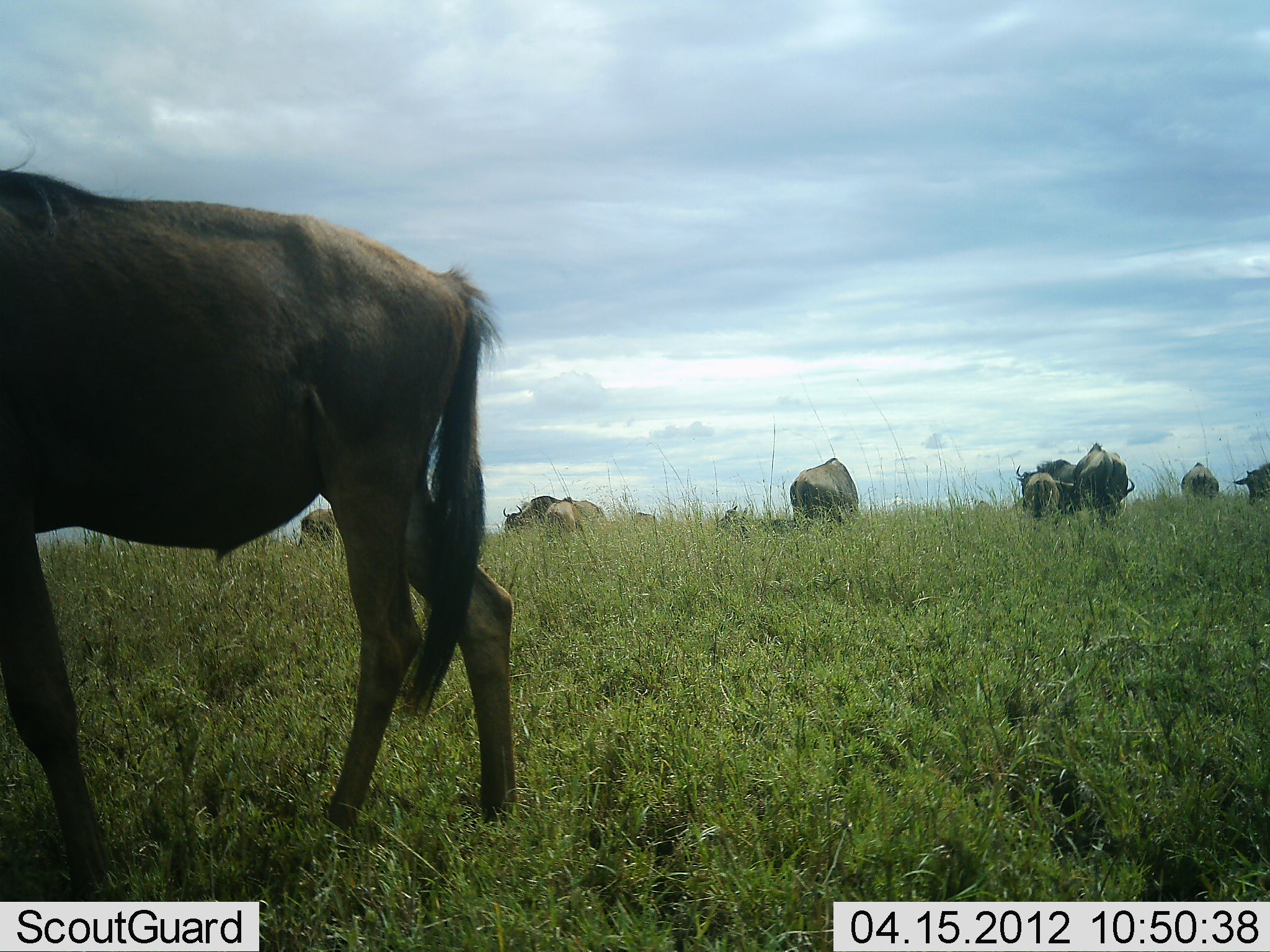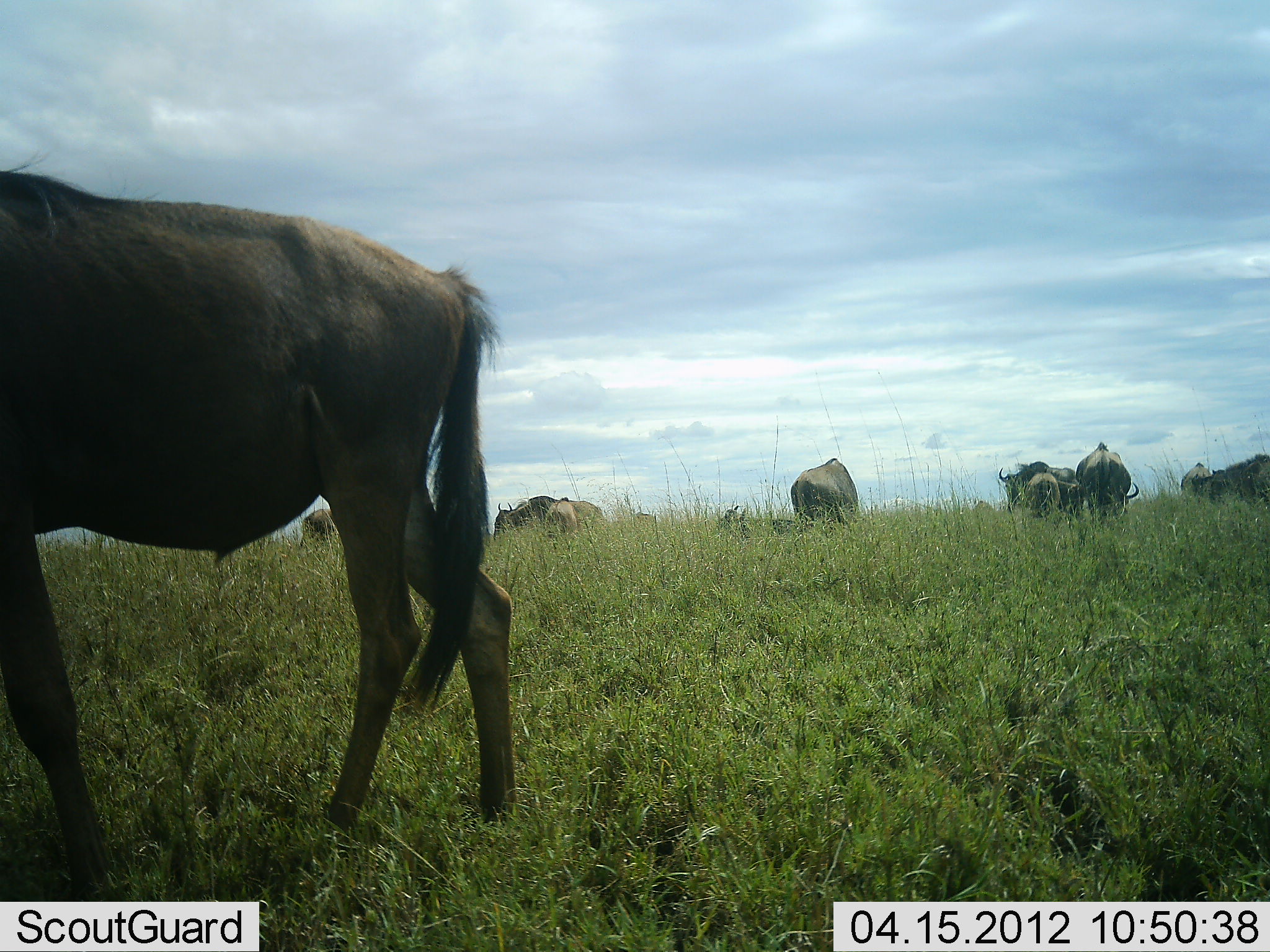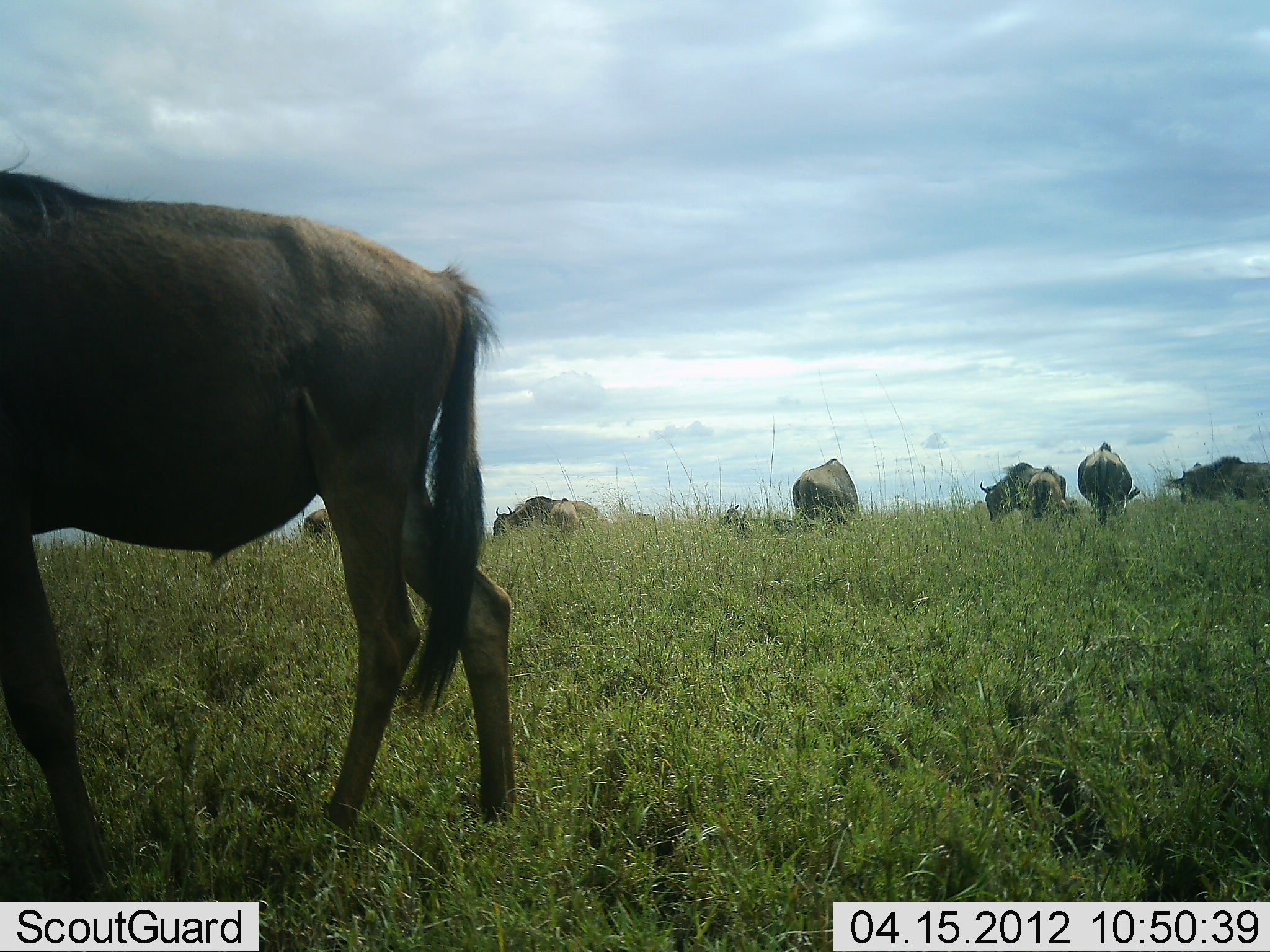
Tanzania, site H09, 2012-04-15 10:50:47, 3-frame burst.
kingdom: Animalia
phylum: Chordata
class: Mammalia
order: Artiodactyla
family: Bovidae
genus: Connochaetes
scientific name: Connochaetes taurinus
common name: blue wildebeest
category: wildebeest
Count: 11-50.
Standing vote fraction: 80%.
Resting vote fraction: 25%.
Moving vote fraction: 65%.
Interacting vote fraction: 10%.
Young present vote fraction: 20%.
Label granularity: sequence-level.